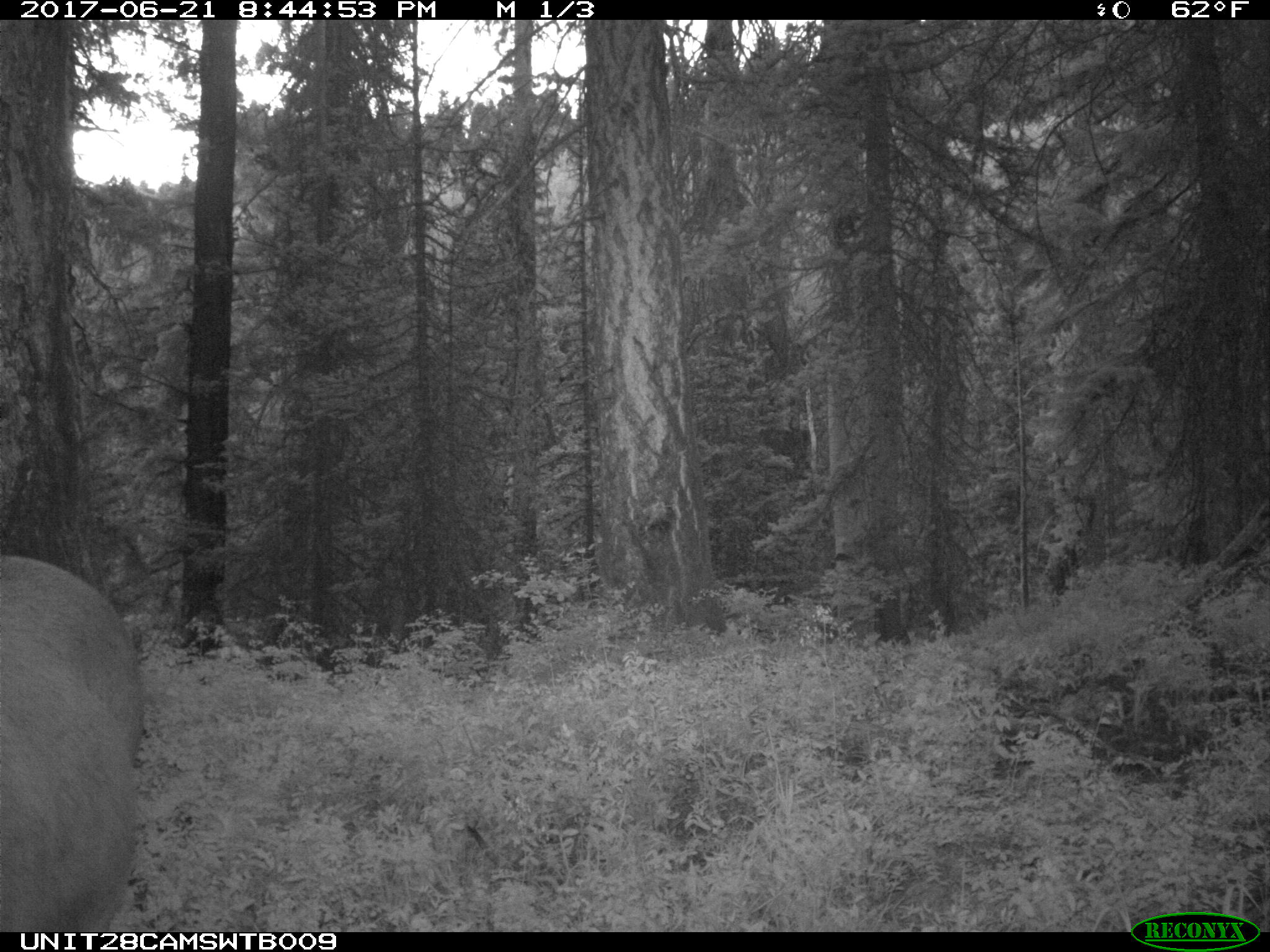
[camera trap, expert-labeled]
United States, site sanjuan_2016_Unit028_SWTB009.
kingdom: Animalia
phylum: Chordata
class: Mammalia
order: Artiodactyla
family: Cervidae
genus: Cervus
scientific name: Cervus elaphus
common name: red deer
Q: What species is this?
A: Cervus elaphus (red deer).